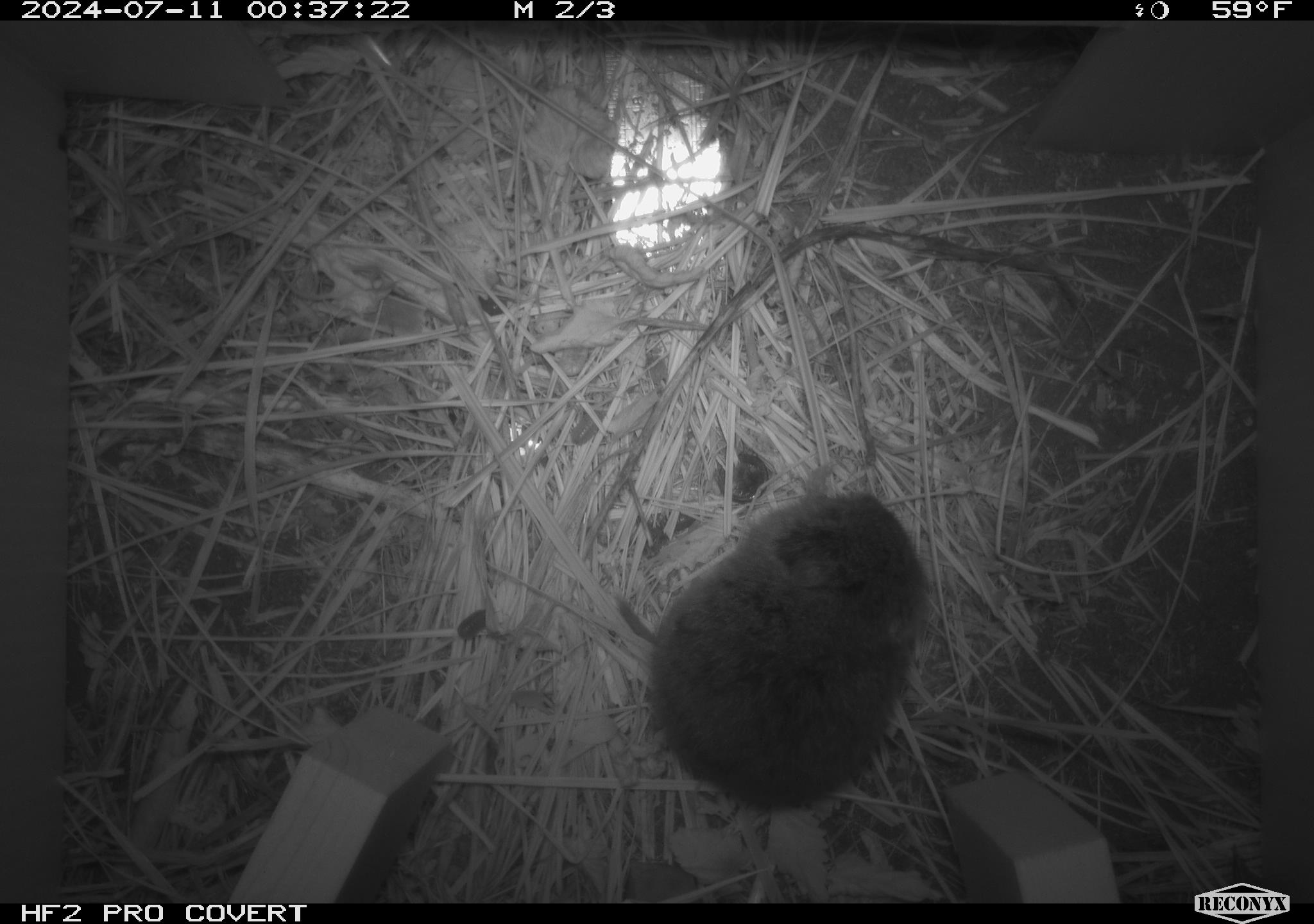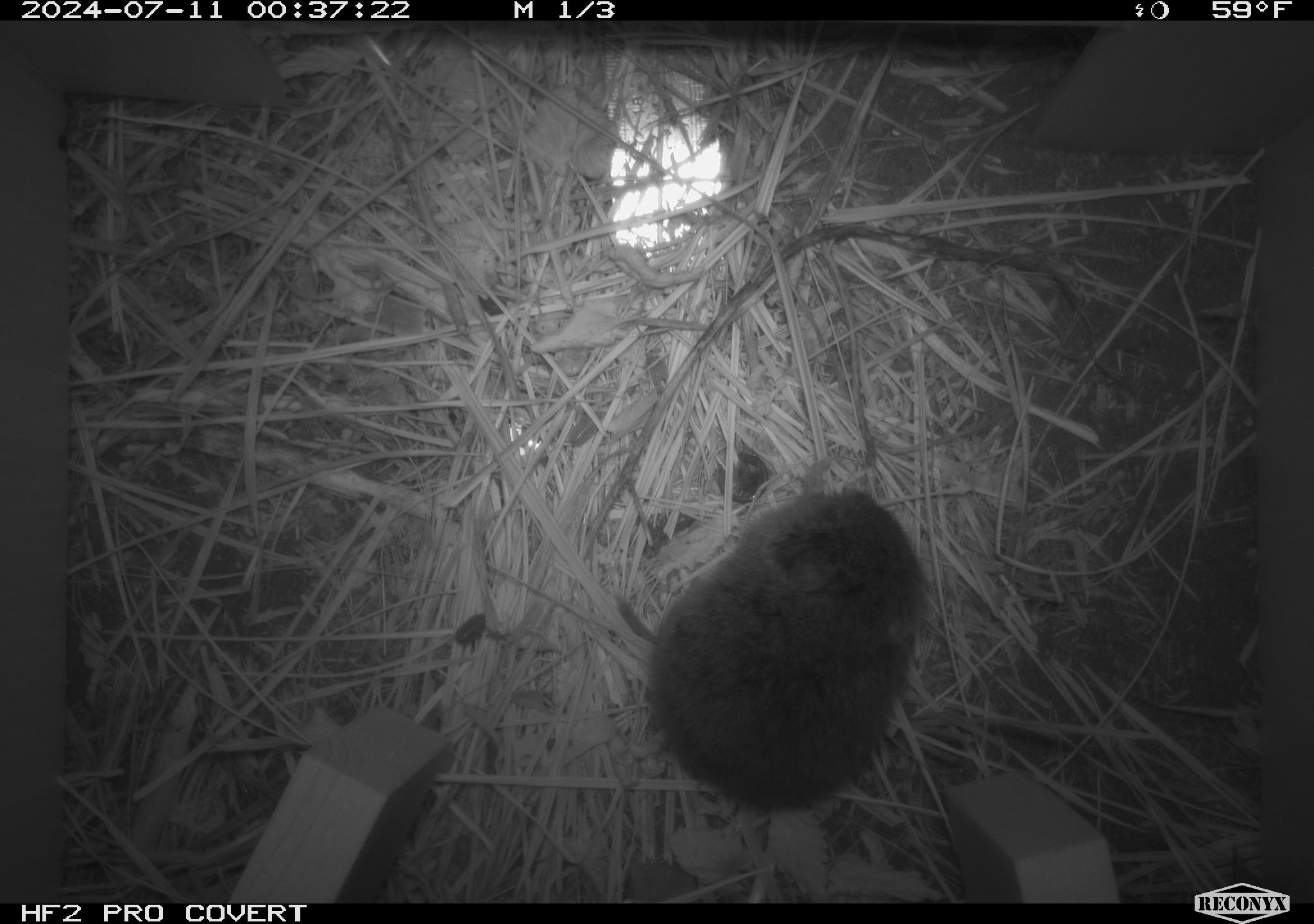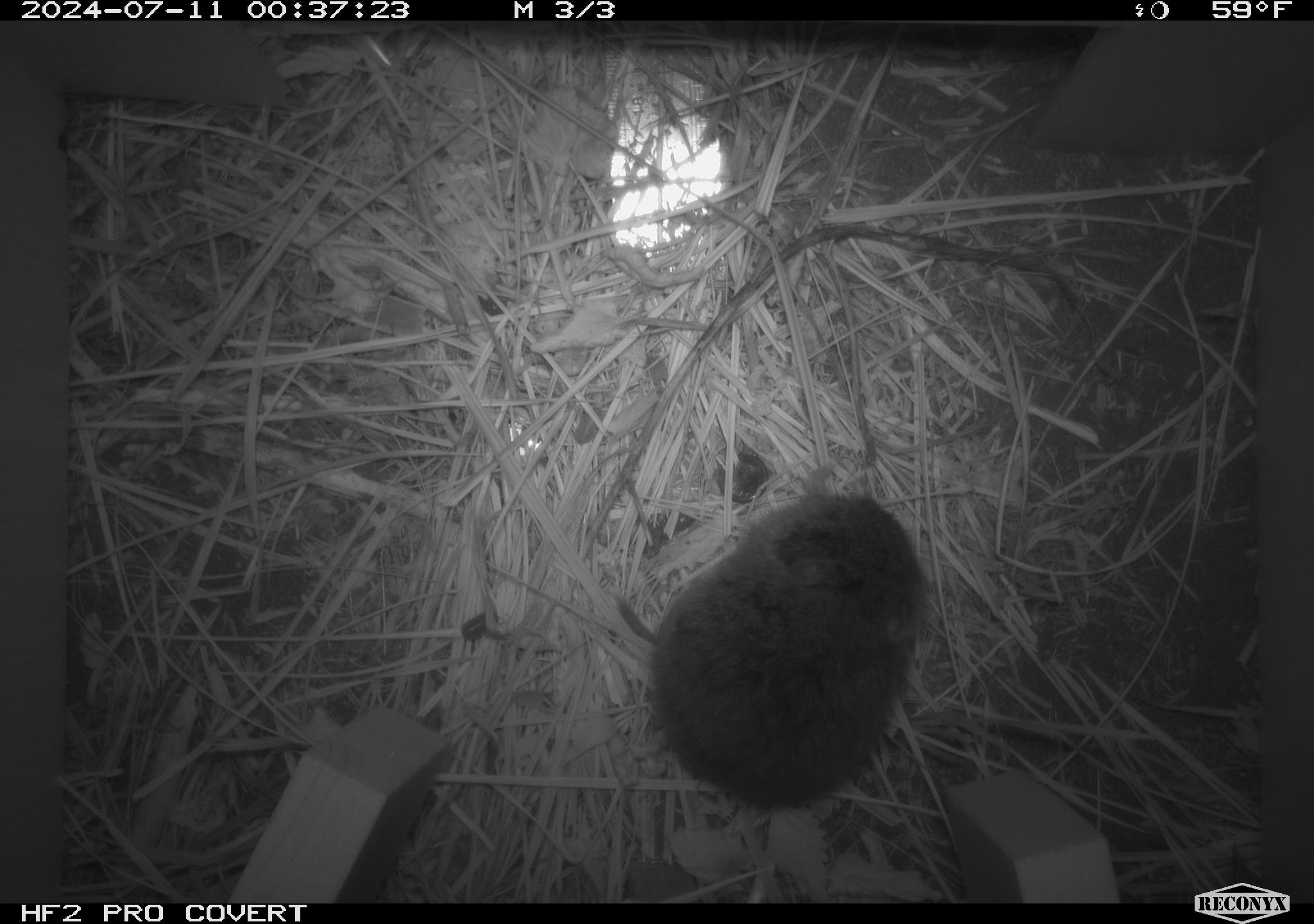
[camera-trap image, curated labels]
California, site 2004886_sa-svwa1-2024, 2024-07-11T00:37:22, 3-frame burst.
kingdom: Animalia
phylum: Chordata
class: Mammalia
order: Rodentia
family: Cricetidae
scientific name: Arvicolinae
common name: voles, lemmings, and muskrats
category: arvicolinae subfamily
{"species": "arvicolinae subfamily (voles, lemmings, and muskrats) (Arvicolinae)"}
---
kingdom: Animalia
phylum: Arthropoda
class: Malacostraca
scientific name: Malacostraca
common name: amphipods, crabs, isopods, krill, lobsters and shrimps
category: malacostracan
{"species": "malacostracan (amphipods, crabs, isopods, krill, lobsters and shrimps) (Malacostraca)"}